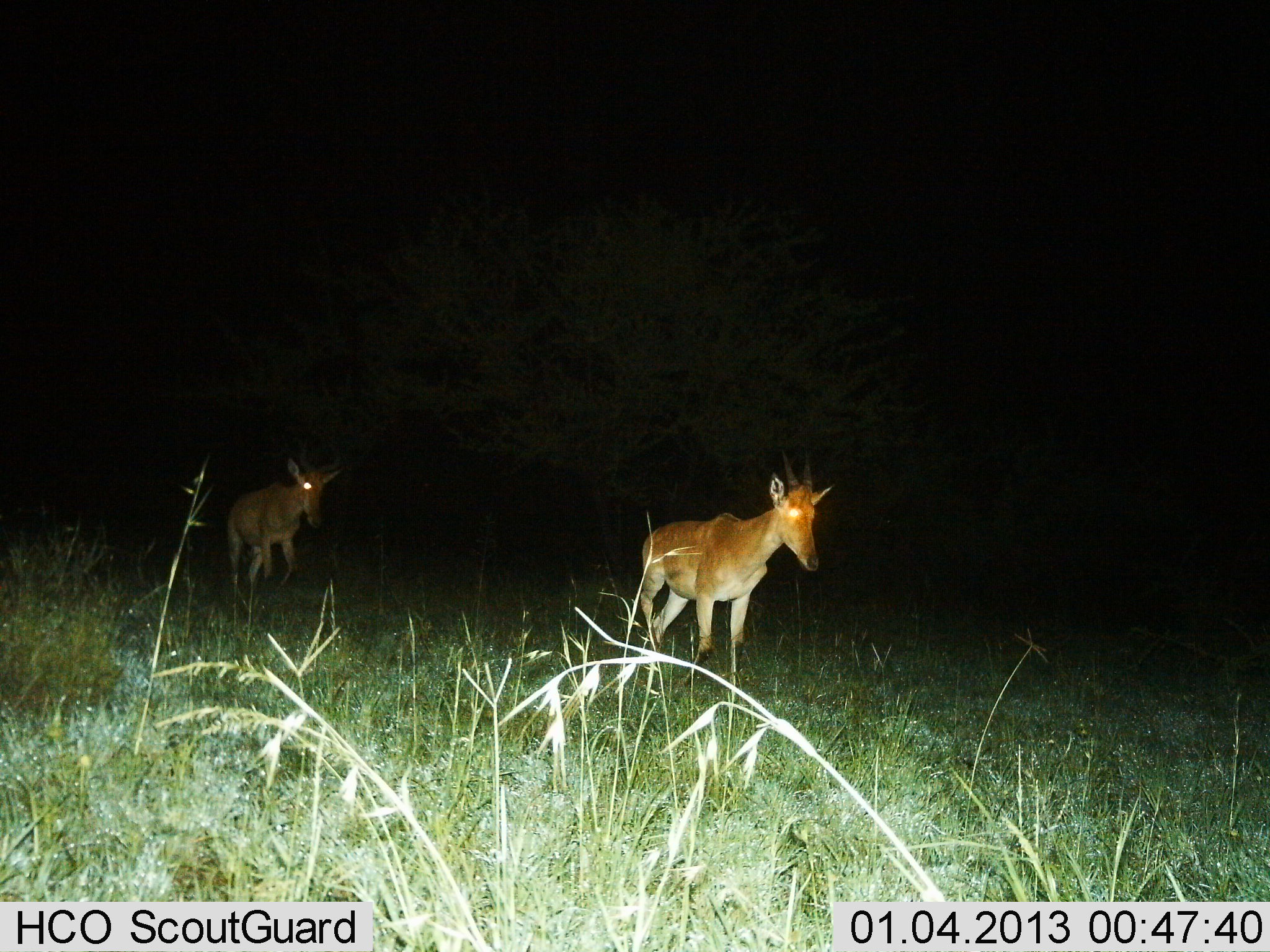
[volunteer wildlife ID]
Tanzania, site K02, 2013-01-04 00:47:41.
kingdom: Animalia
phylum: Chordata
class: Mammalia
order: Artiodactyla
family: Bovidae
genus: Alcelaphus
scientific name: Alcelaphus buselaphus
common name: hartebeest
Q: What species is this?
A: Hartebeest (Alcelaphus buselaphus).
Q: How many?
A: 2.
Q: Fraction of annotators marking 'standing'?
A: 11%.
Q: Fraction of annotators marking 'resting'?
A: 0%.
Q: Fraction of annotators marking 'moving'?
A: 89%.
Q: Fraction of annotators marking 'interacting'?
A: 0%.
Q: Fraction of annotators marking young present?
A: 0%.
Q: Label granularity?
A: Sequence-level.